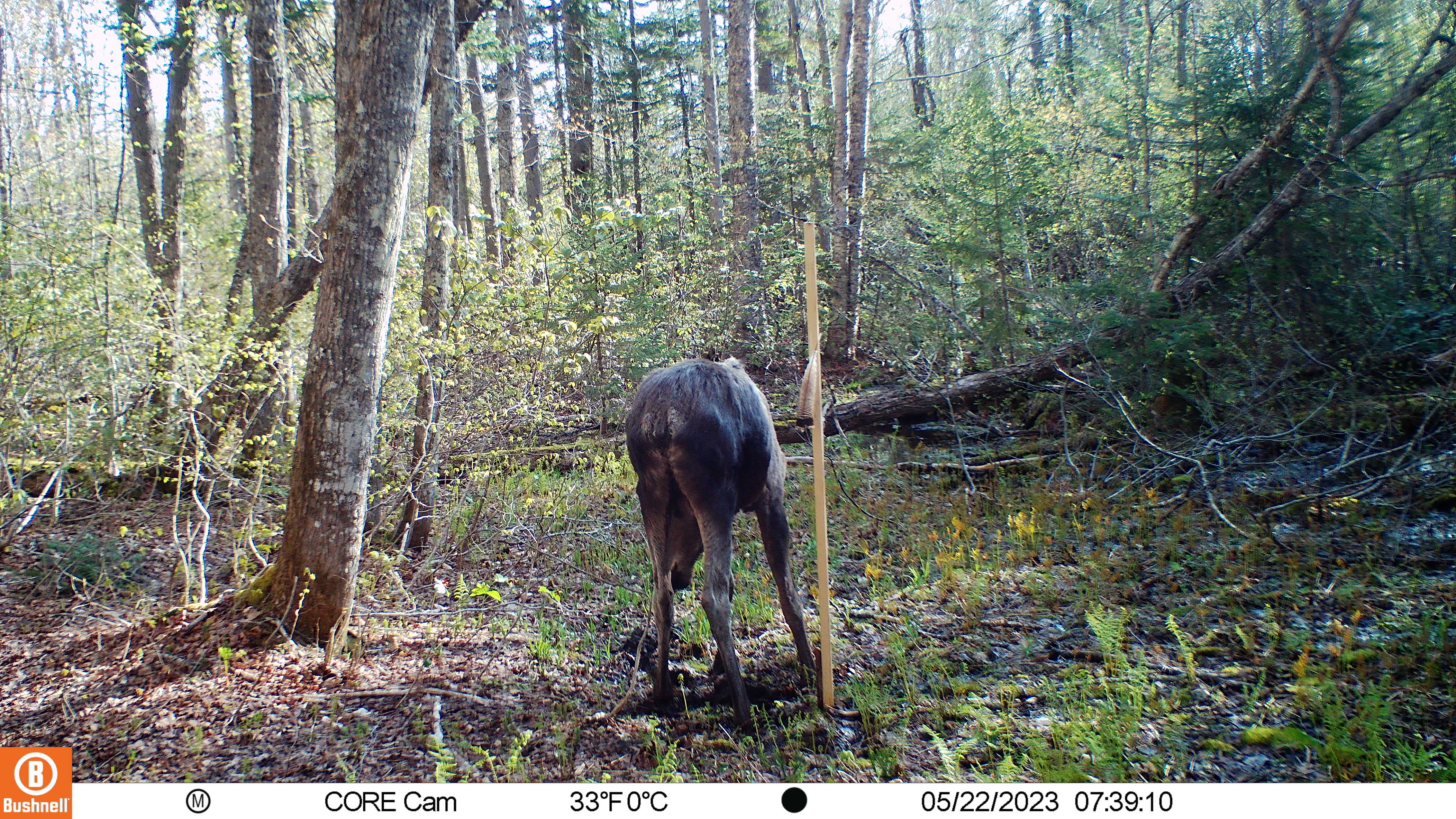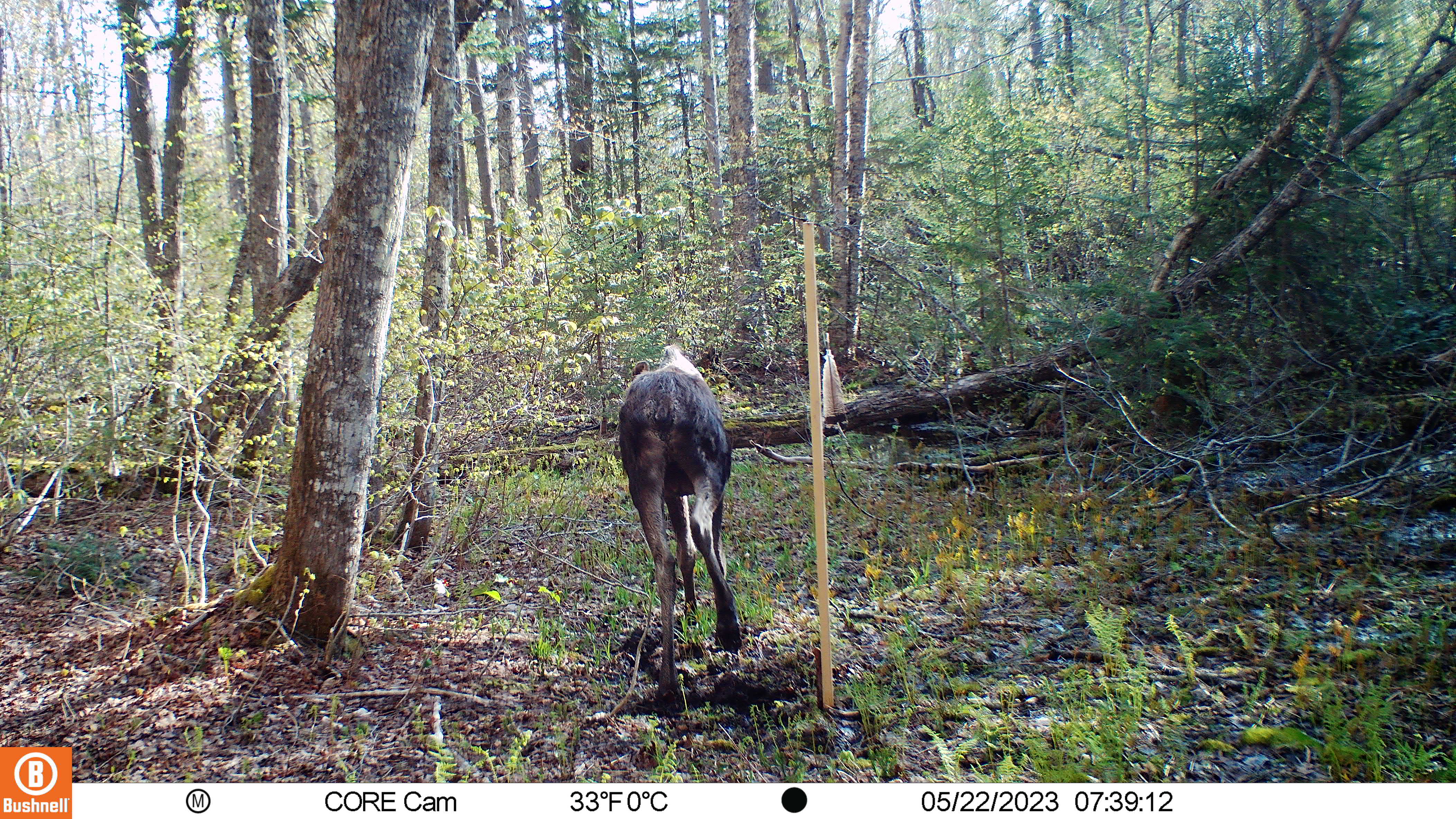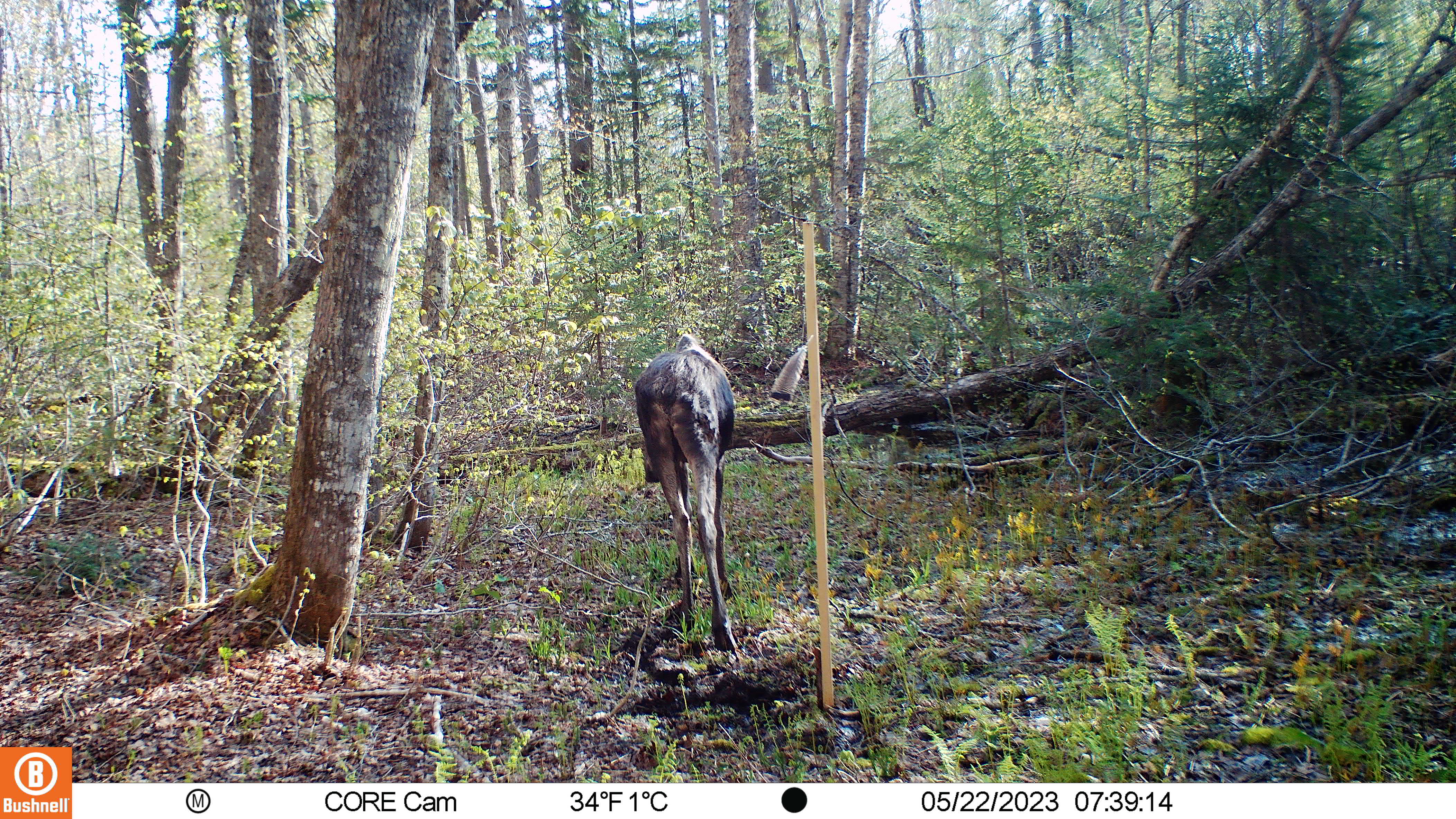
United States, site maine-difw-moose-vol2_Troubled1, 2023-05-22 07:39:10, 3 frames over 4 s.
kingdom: Animalia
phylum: Chordata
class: Mammalia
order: Artiodactyla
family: Cervidae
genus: Alces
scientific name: Alces alces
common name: moose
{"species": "moose (Alces alces)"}